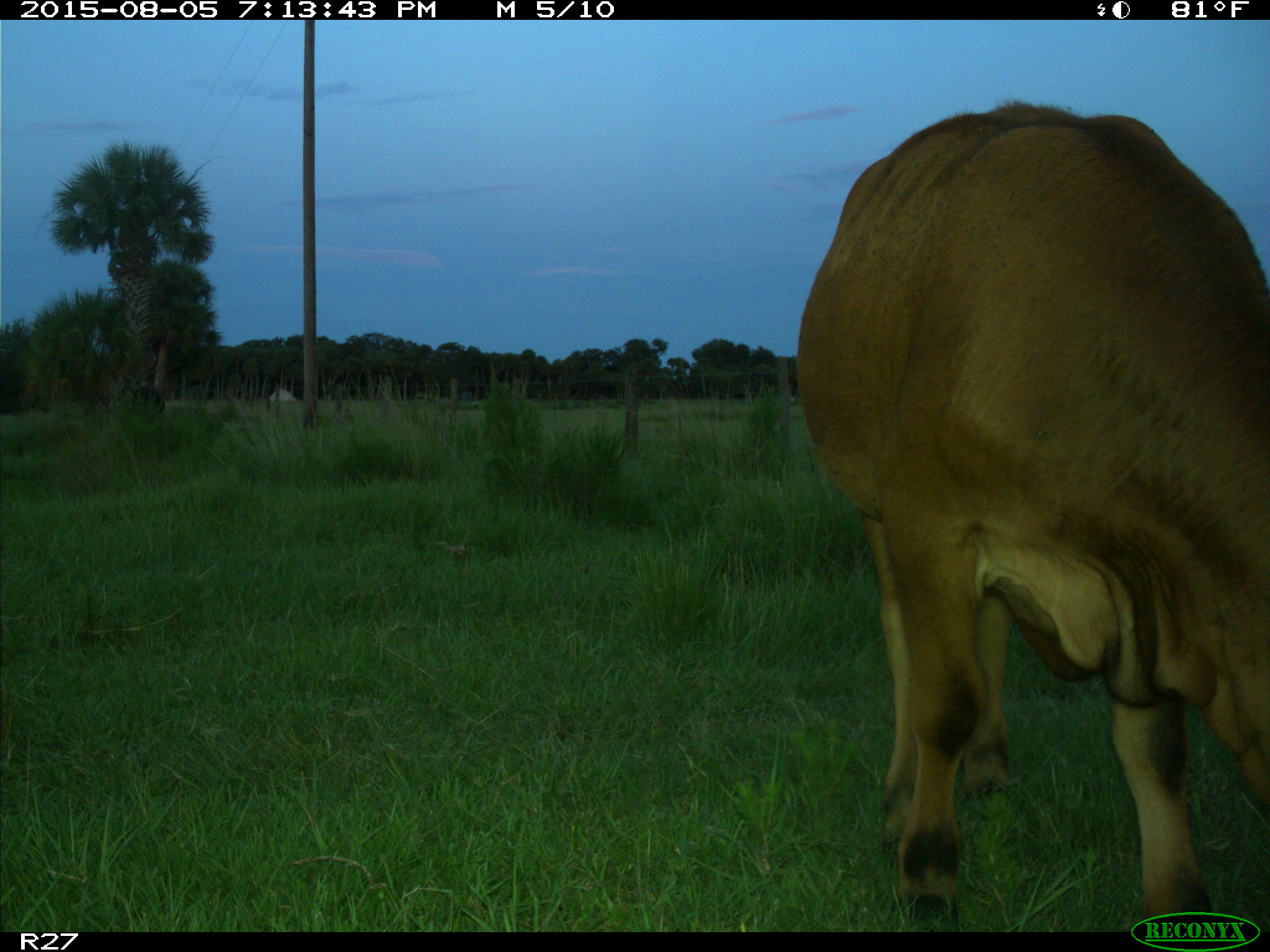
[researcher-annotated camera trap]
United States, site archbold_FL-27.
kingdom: Animalia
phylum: Chordata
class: Mammalia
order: Artiodactyla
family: Bovidae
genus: Bos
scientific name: Bos taurus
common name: domestic cow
Bos taurus (domestic cow).